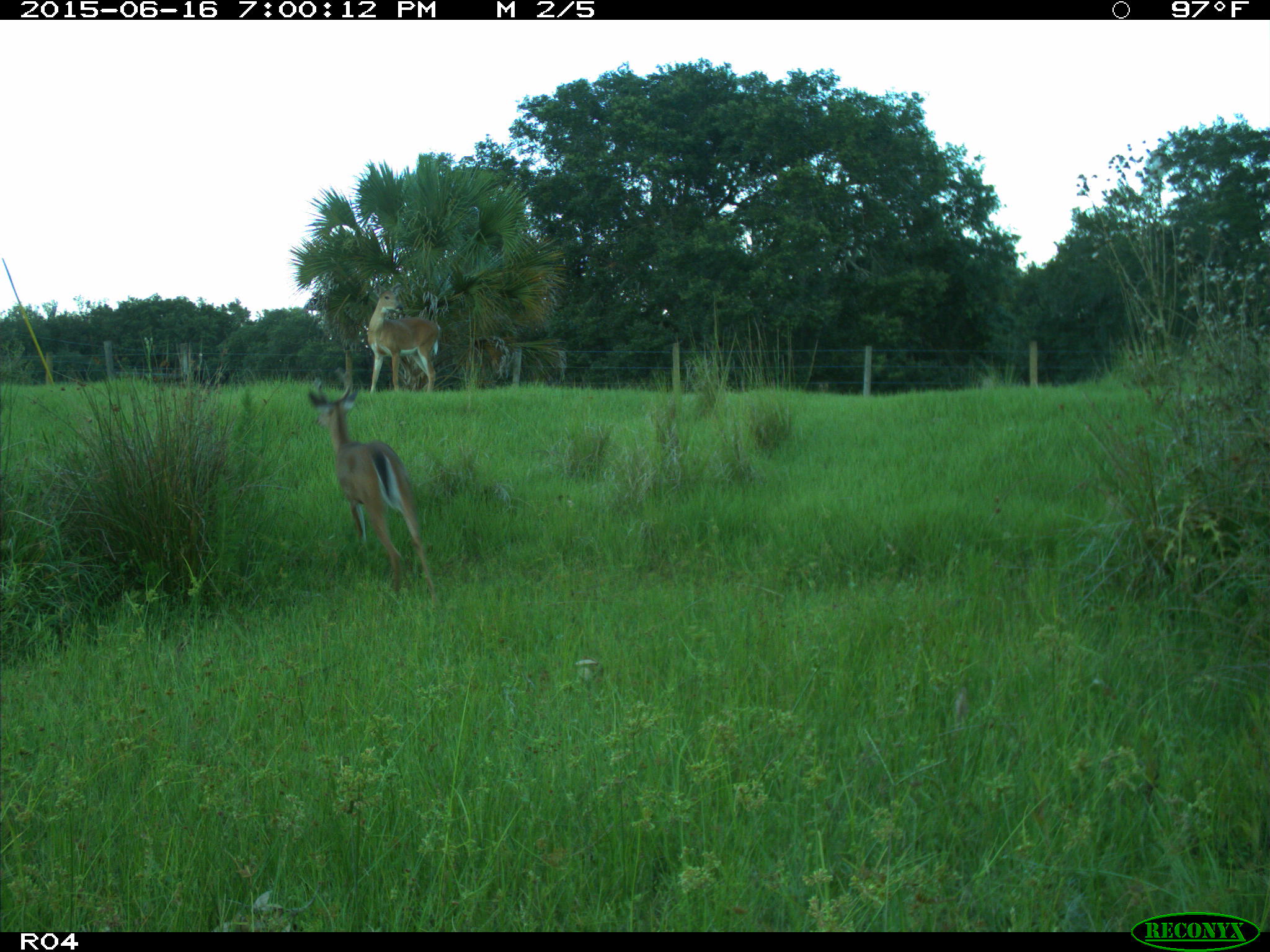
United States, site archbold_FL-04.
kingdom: Animalia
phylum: Chordata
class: Mammalia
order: Artiodactyla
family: Cervidae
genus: Odocoileus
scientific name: Odocoileus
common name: deer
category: unidentified deer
Unidentified deer (deer) (Odocoileus).